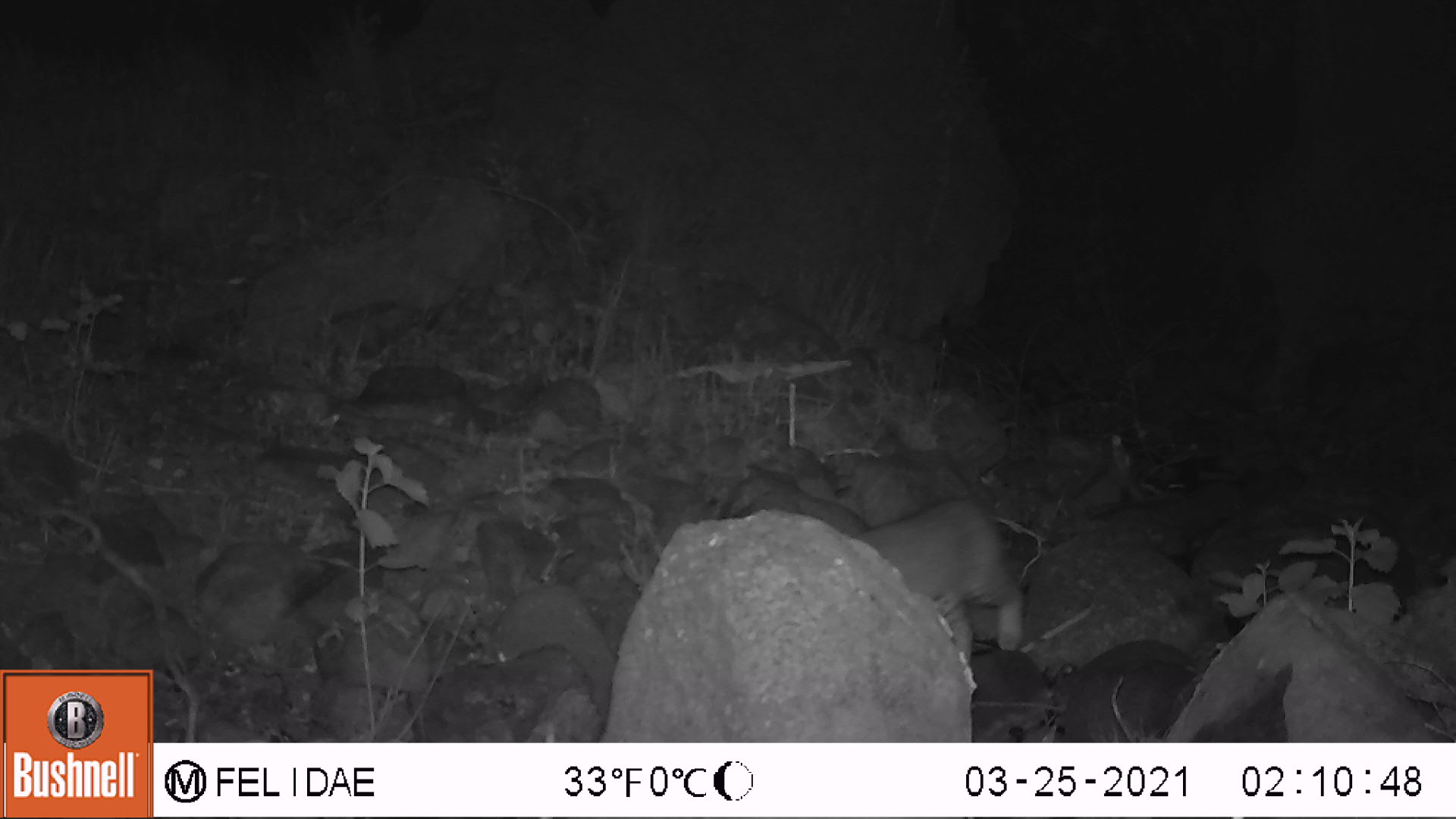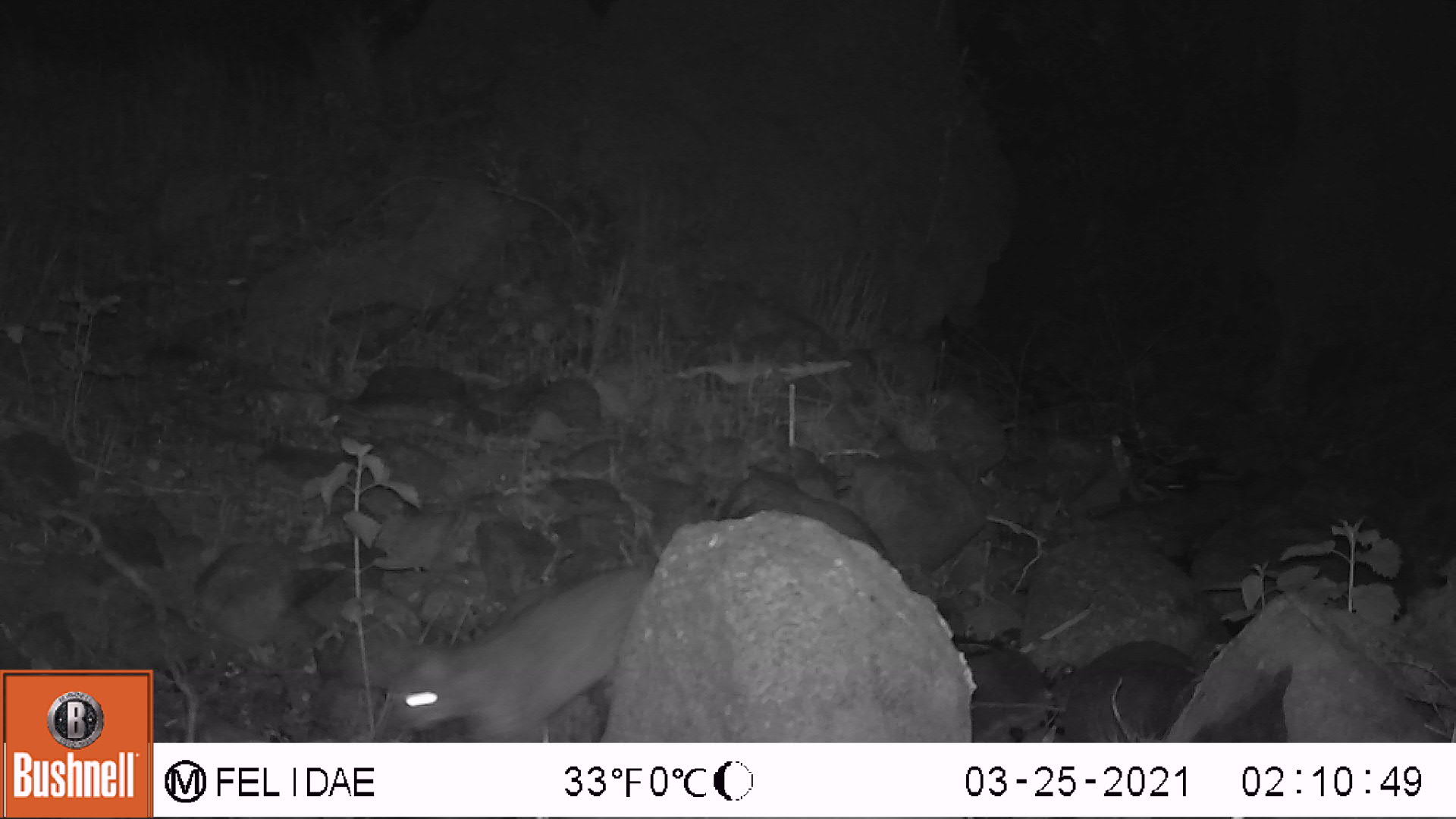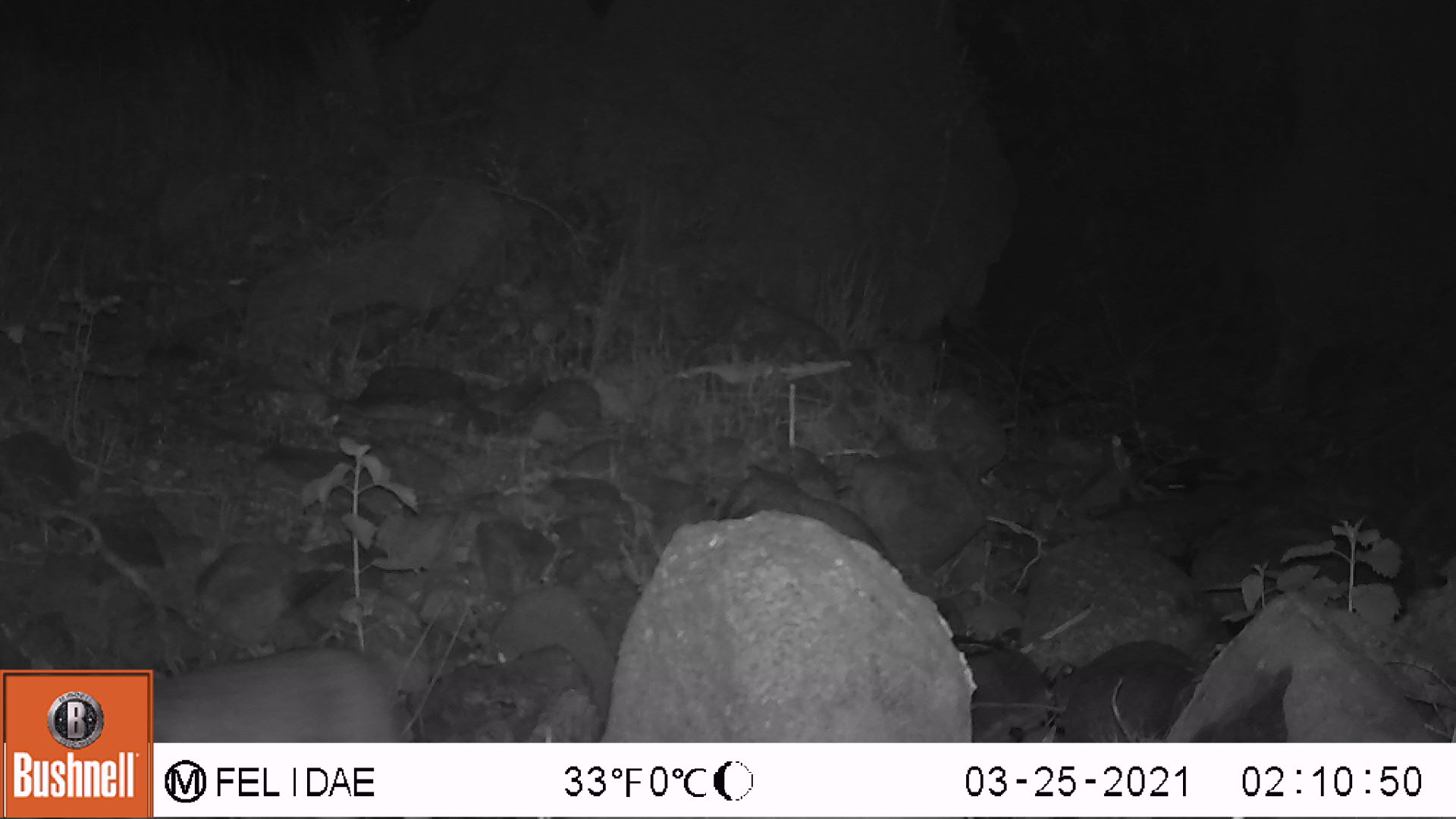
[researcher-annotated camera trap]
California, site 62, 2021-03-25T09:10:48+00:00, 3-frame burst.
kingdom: Animalia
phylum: Chordata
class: Mammalia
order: Carnivora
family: Felidae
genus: Lynx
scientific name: Lynx rufus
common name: bobcat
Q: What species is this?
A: Bobcat (Lynx rufus).